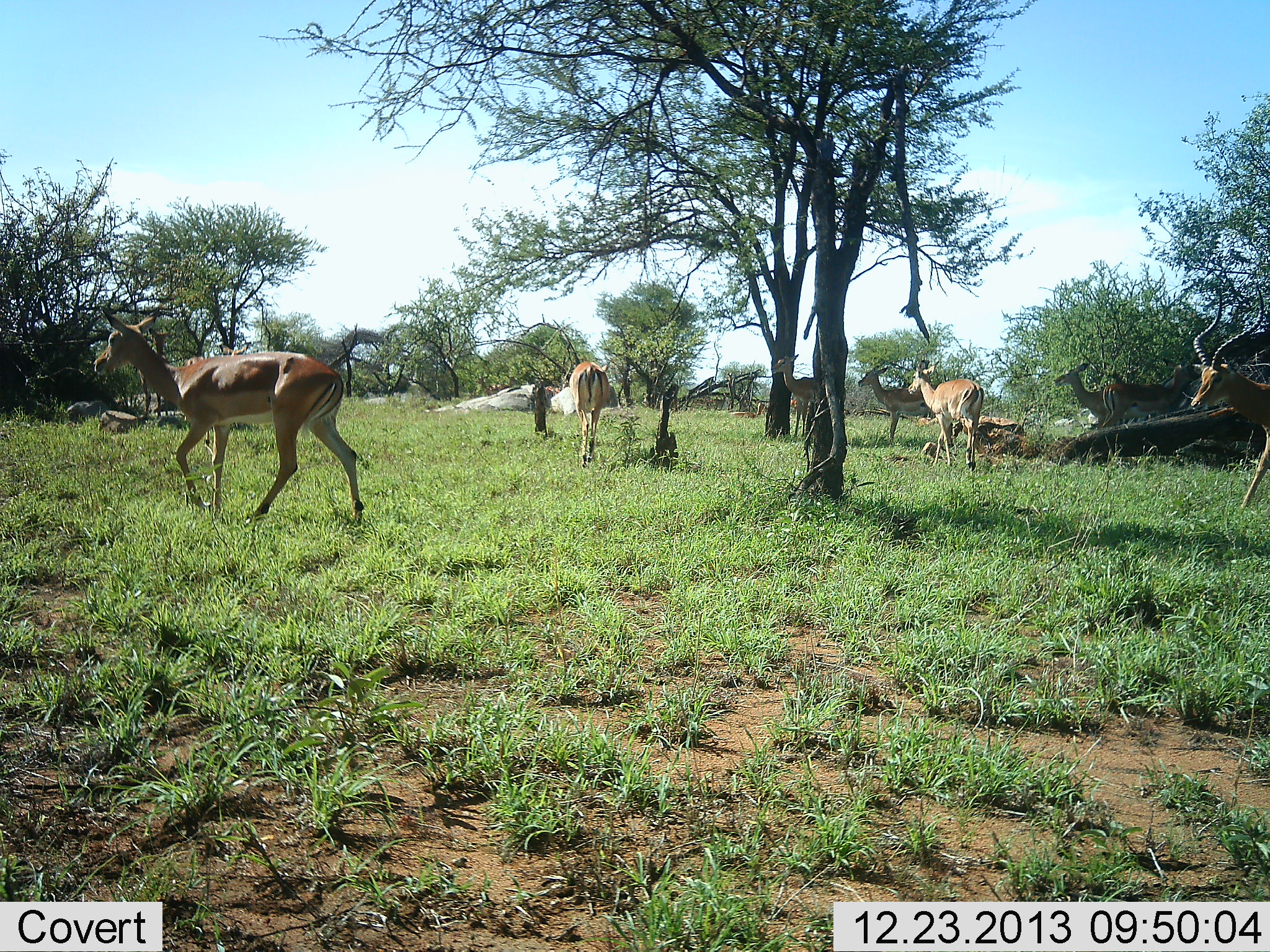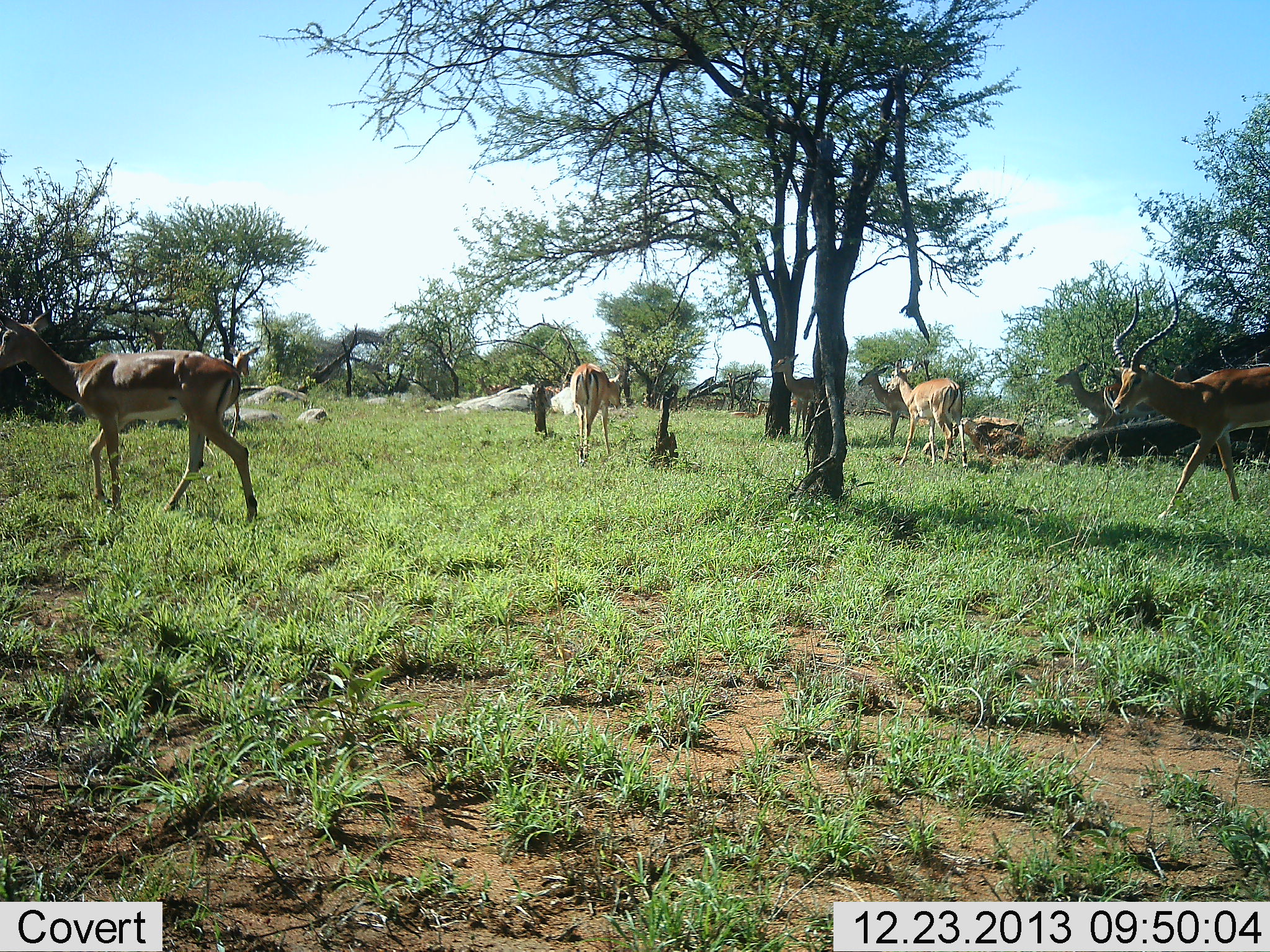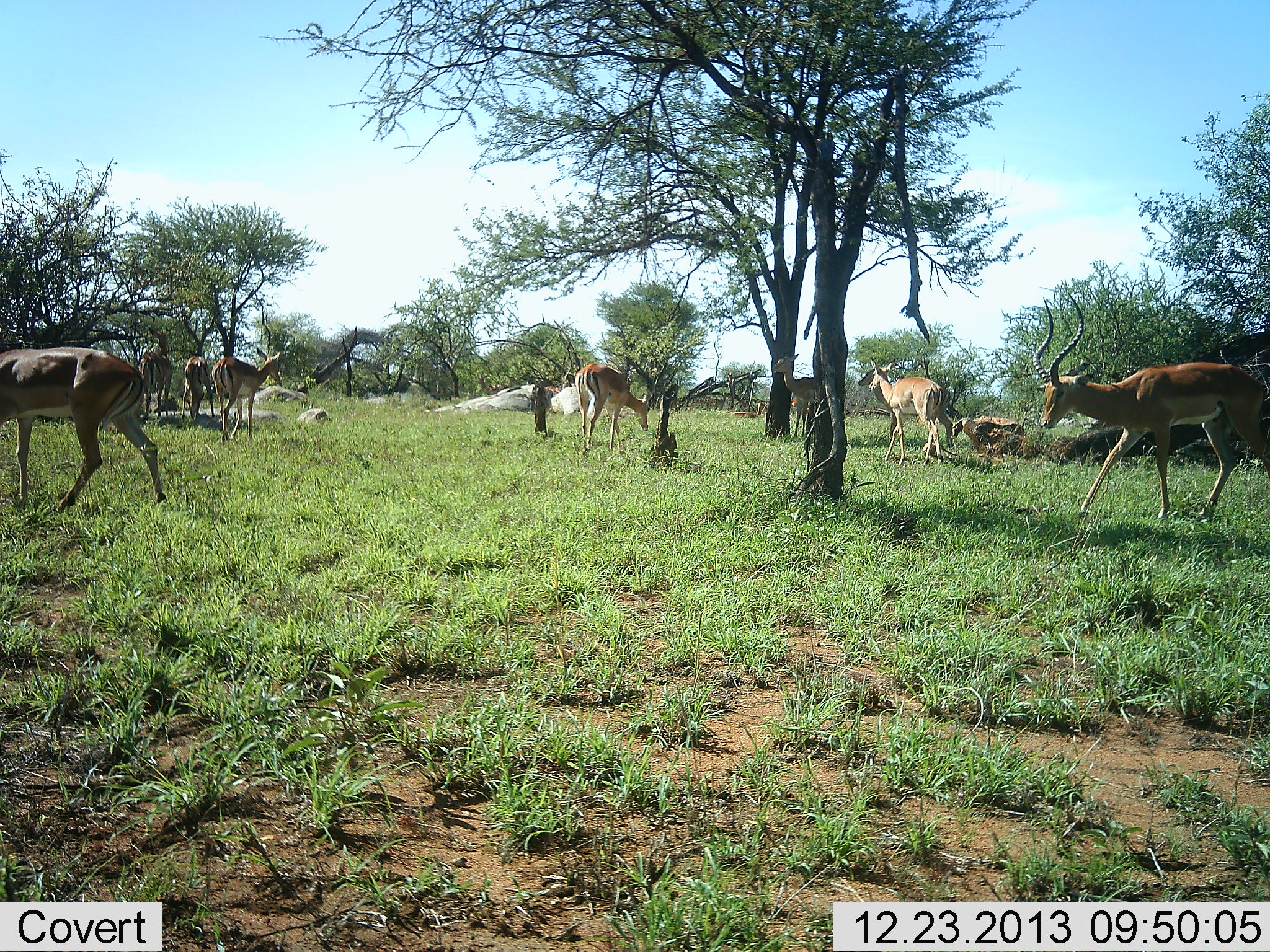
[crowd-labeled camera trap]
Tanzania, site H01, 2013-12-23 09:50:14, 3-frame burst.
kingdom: Animalia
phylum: Chordata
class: Mammalia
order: Artiodactyla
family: Bovidae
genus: Aepyceros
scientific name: Aepyceros melampus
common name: impala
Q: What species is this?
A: Impala (Aepyceros melampus).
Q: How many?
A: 7.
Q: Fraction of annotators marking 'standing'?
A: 50%.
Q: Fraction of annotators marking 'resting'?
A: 0%.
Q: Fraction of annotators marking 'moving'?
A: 83%.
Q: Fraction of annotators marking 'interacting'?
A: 0%.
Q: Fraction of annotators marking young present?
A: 0%.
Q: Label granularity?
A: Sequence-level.